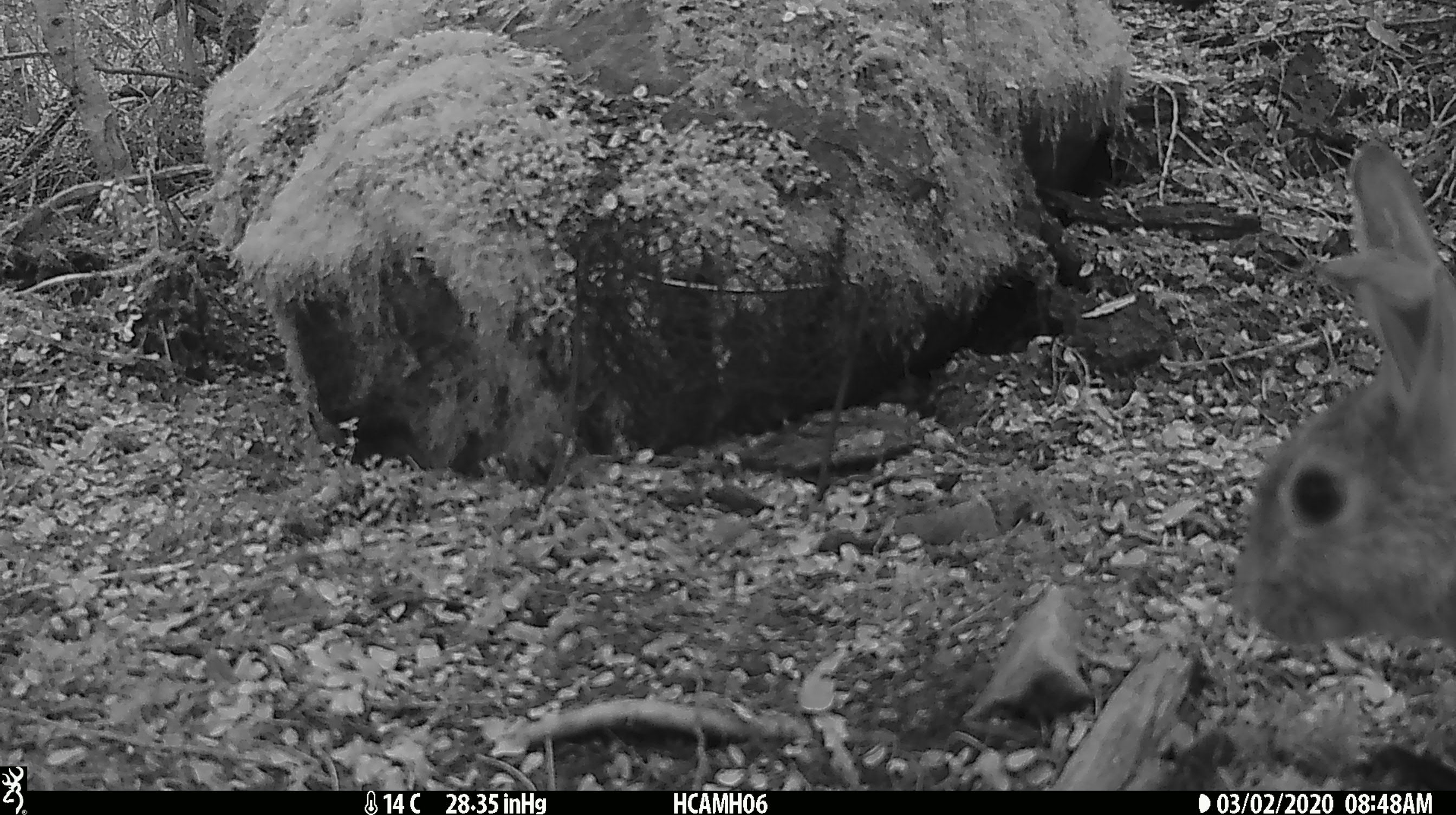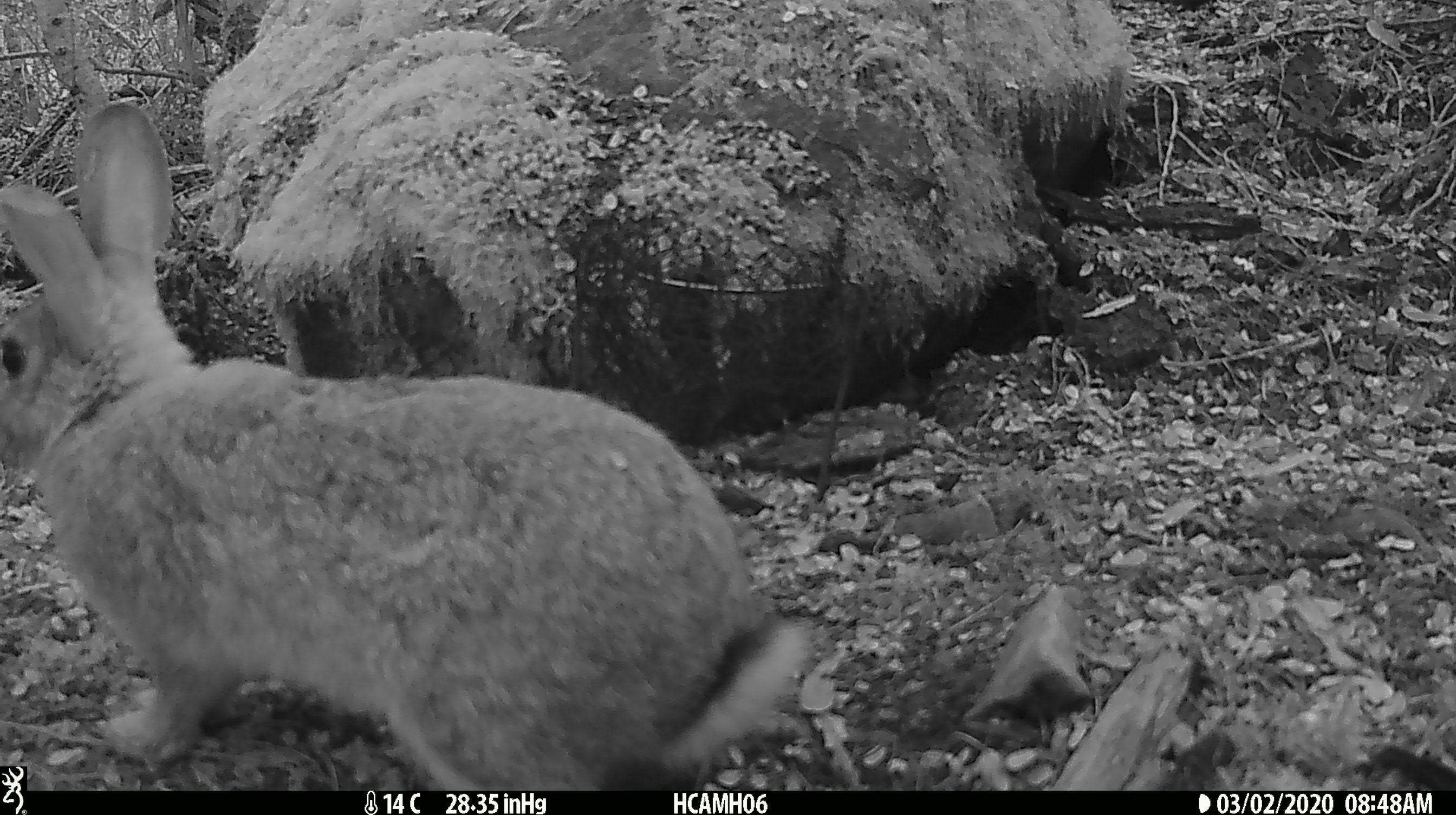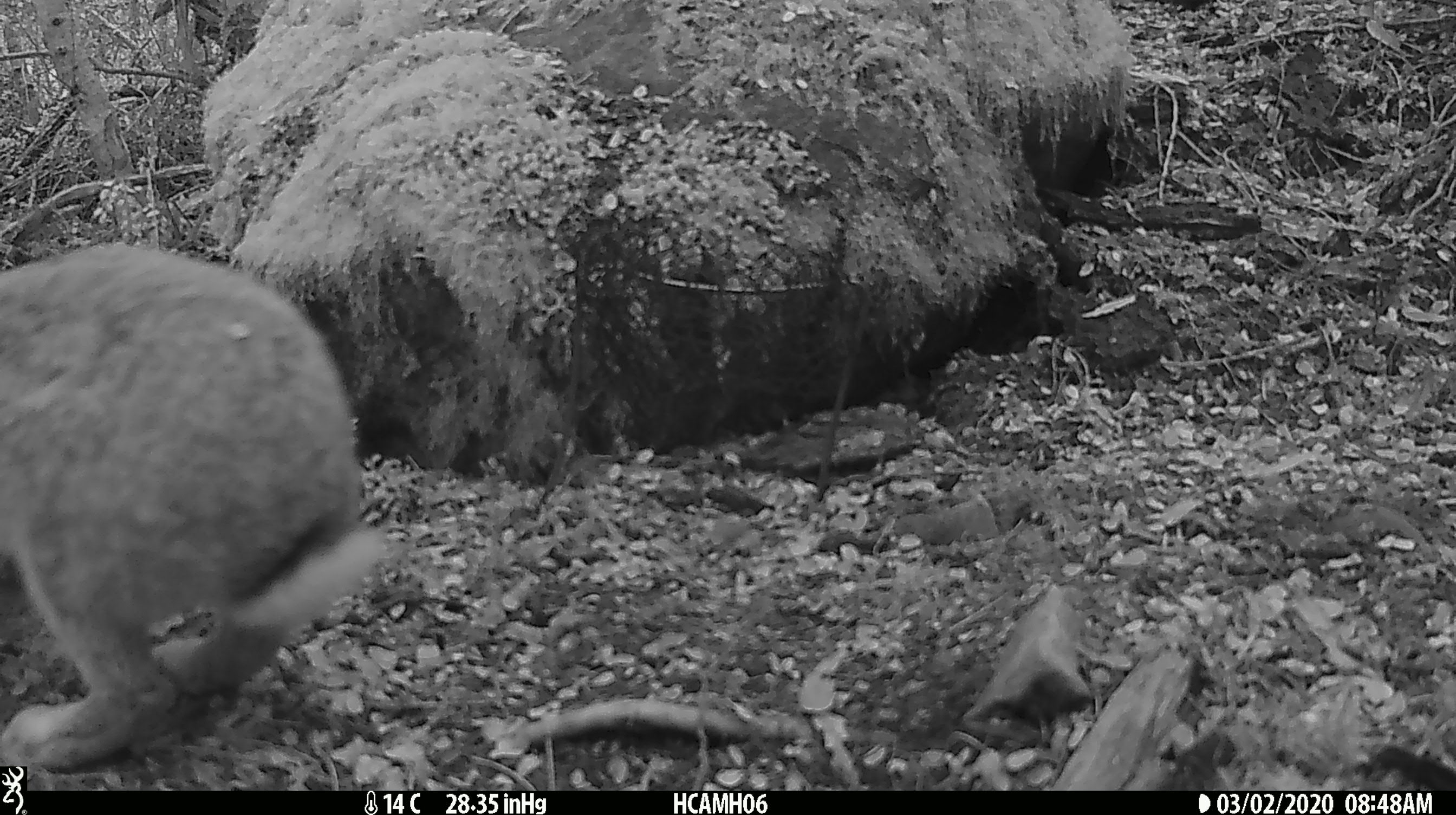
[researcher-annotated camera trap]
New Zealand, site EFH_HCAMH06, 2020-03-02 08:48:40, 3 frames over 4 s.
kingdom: Animalia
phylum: Chordata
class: Mammalia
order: Lagomorpha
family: Leporidae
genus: Oryctolagus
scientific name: Oryctolagus cuniculus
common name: european rabbit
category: rabbit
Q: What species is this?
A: Rabbit (european rabbit) (Oryctolagus cuniculus).